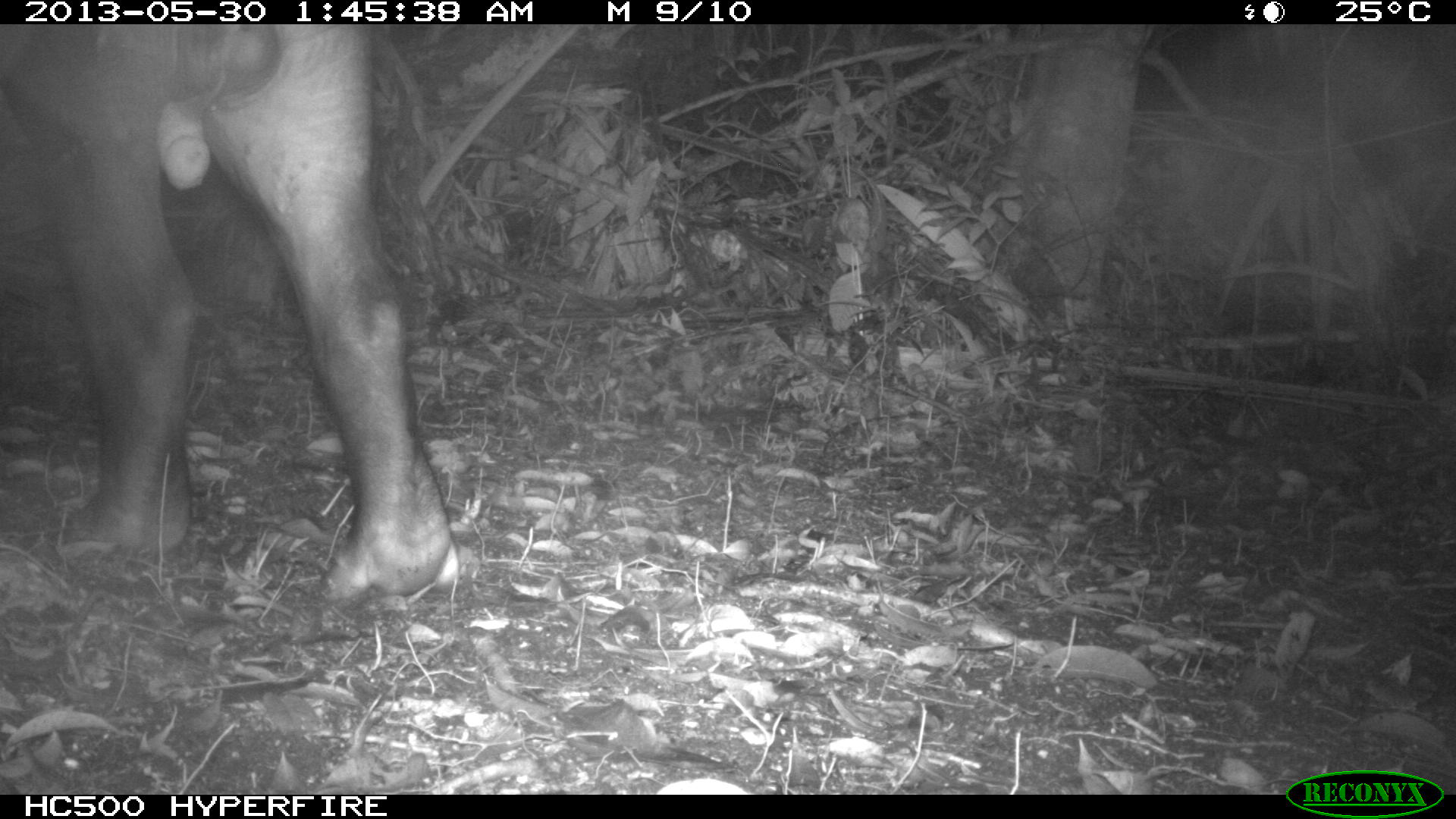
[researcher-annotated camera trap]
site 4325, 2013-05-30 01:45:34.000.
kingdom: Animalia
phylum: Chordata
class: Mammalia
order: Perissodactyla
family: Tapiridae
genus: Tapirus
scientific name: Tapirus bairdii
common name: baird's tapir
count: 1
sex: male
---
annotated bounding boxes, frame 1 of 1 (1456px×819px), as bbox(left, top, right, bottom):
tapirus bairdii: bbox(0, 24, 458, 602)